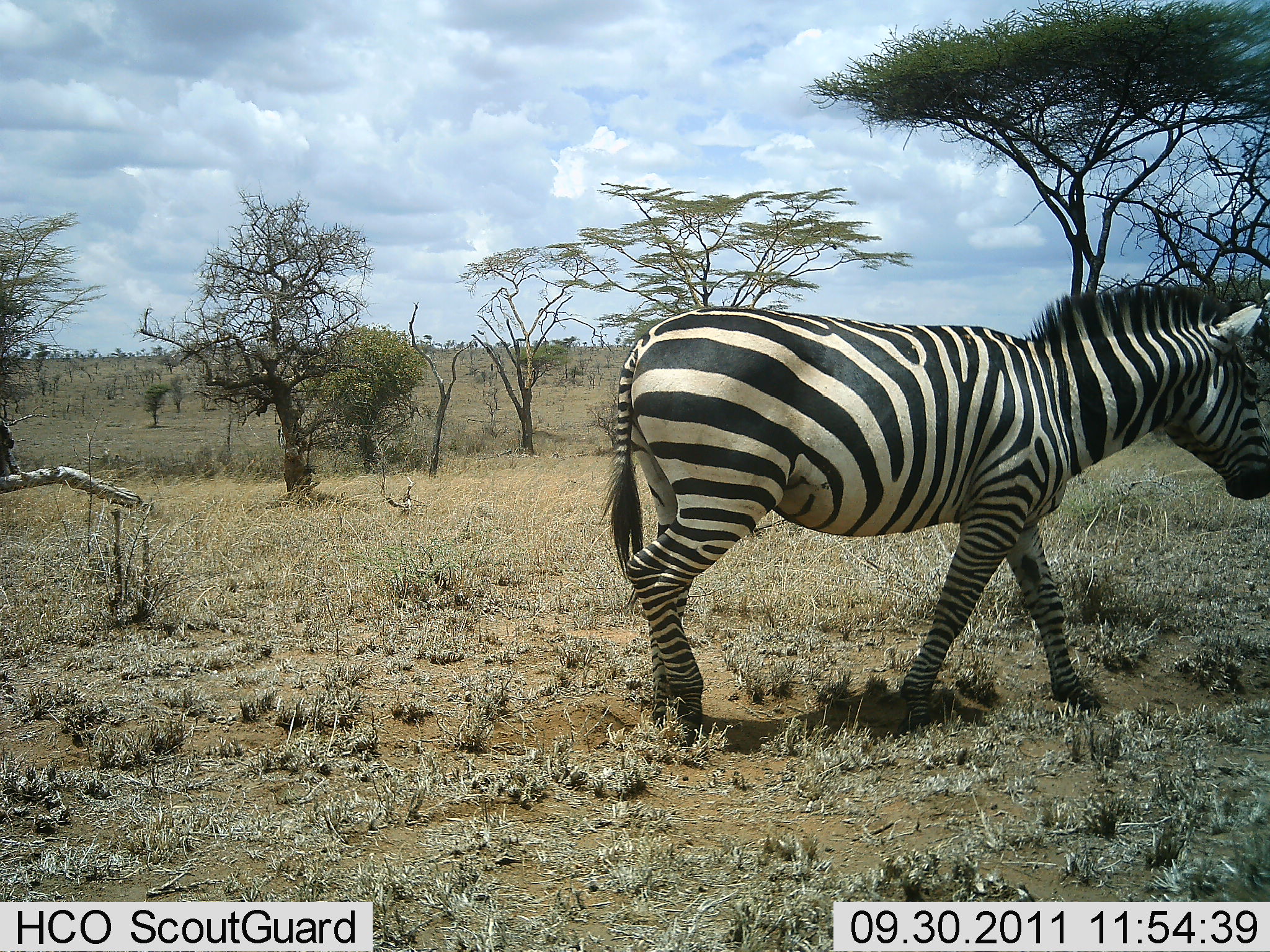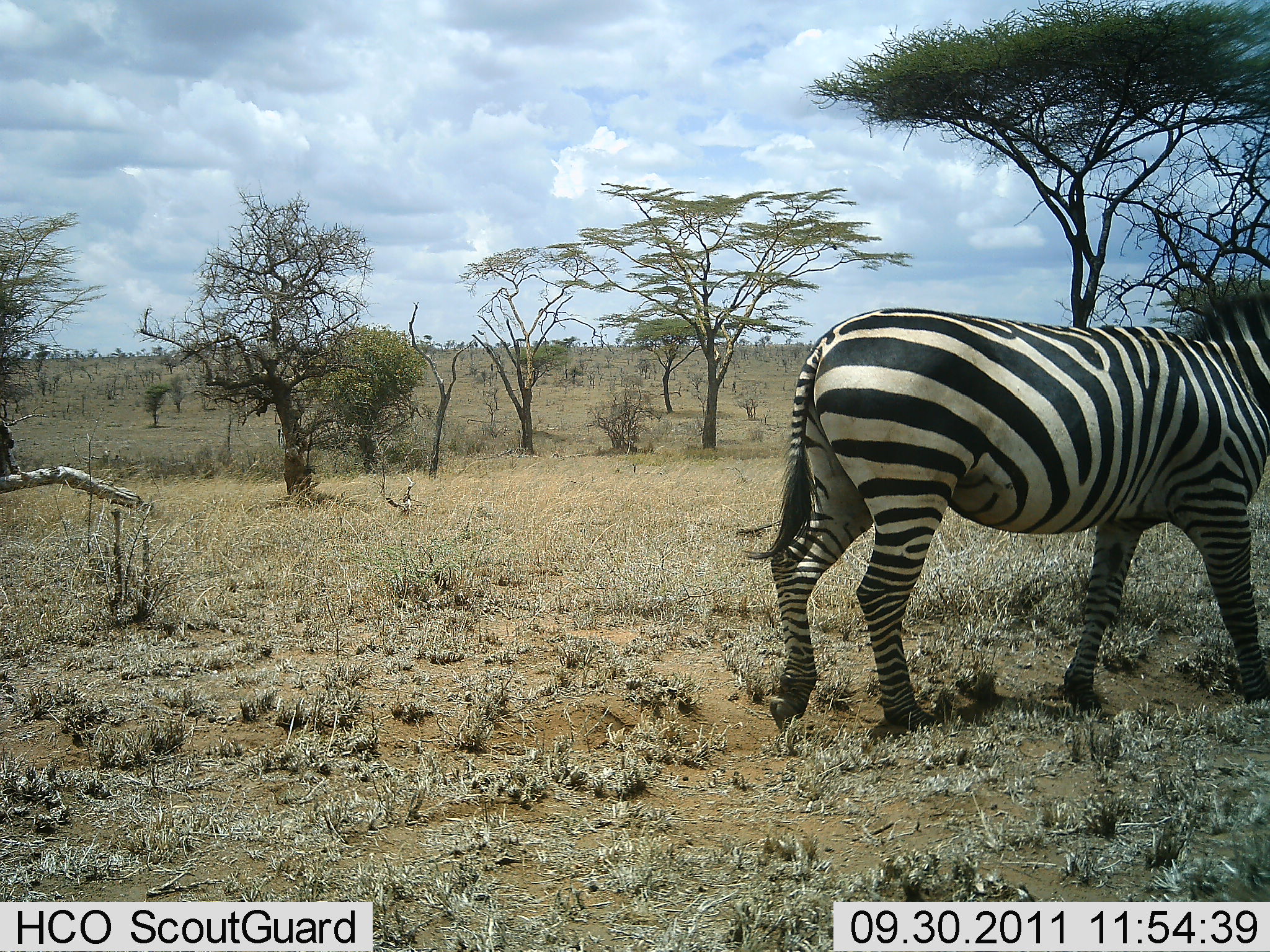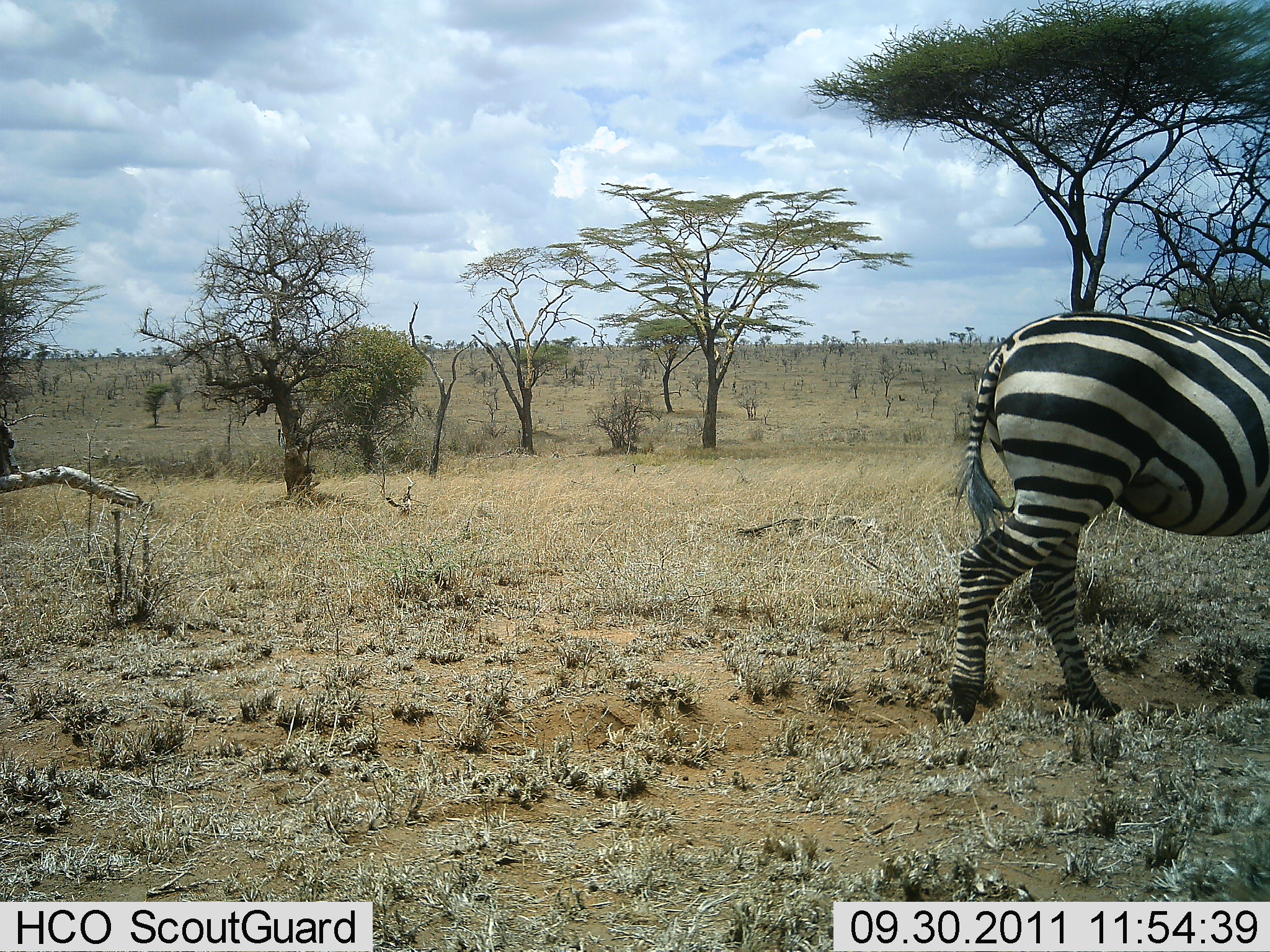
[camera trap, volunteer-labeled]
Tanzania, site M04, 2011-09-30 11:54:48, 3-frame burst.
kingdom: Animalia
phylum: Chordata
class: Mammalia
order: Perissodactyla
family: Equidae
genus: Equus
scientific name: Equus quagga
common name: plains zebra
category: zebra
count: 1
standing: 0%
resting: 0%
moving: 100%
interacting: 0%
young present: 0%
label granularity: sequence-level